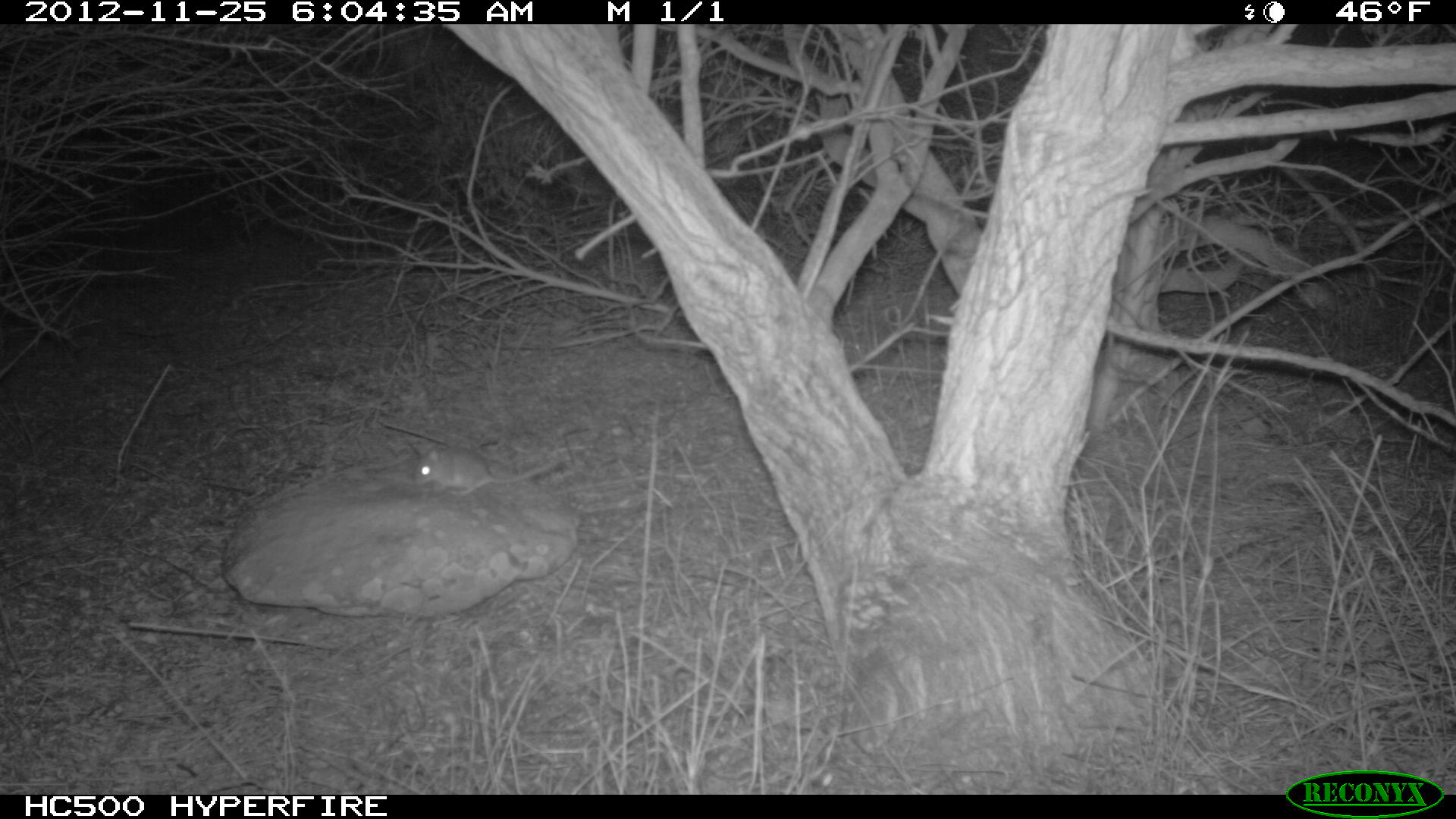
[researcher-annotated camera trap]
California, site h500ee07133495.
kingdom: Animalia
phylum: Chordata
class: Mammalia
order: Rodentia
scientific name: Rodentia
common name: rodent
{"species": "rodent (Rodentia)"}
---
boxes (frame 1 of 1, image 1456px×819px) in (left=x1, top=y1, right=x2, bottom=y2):
rodent: (left=413, top=447, right=562, bottom=495)